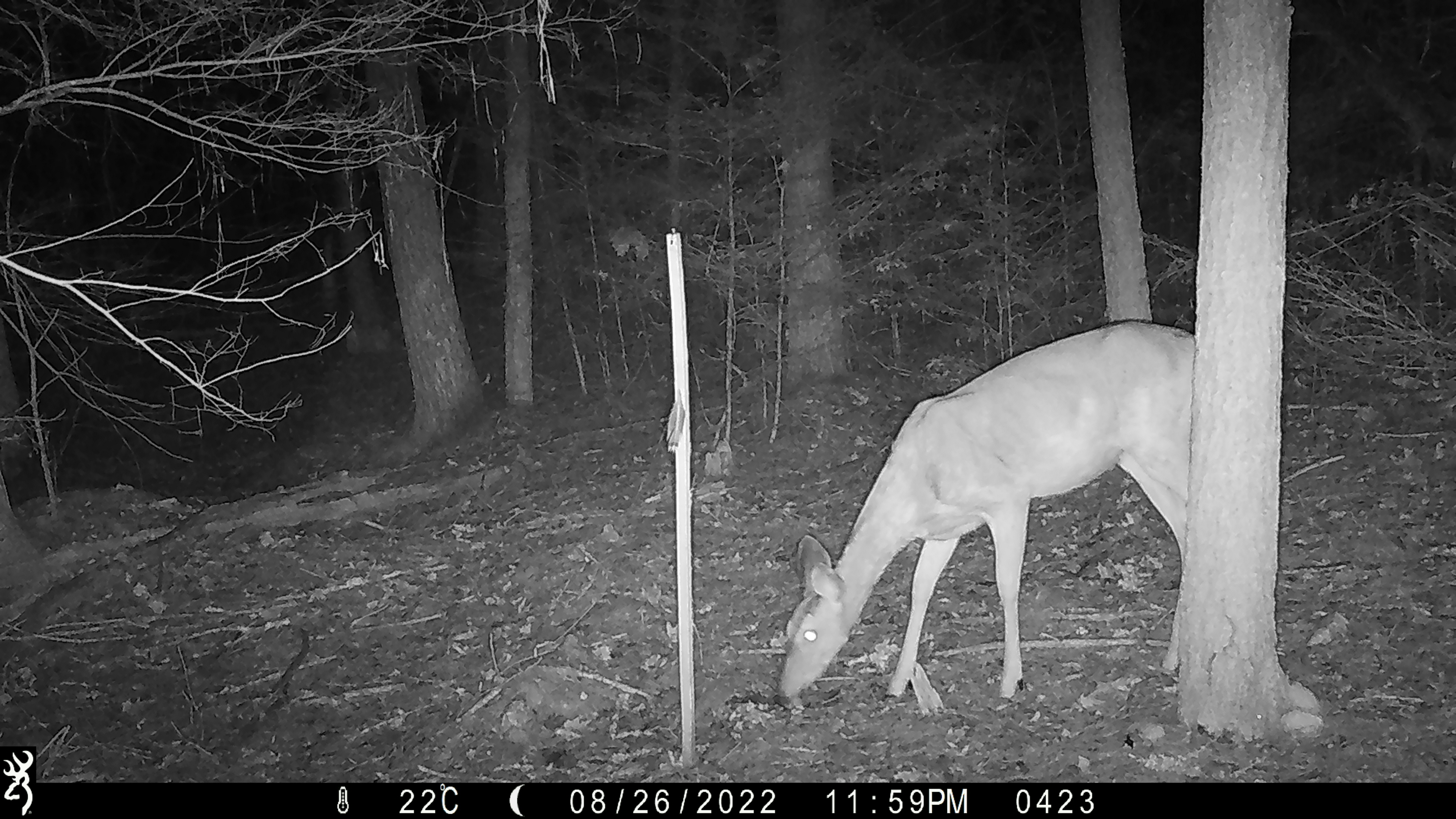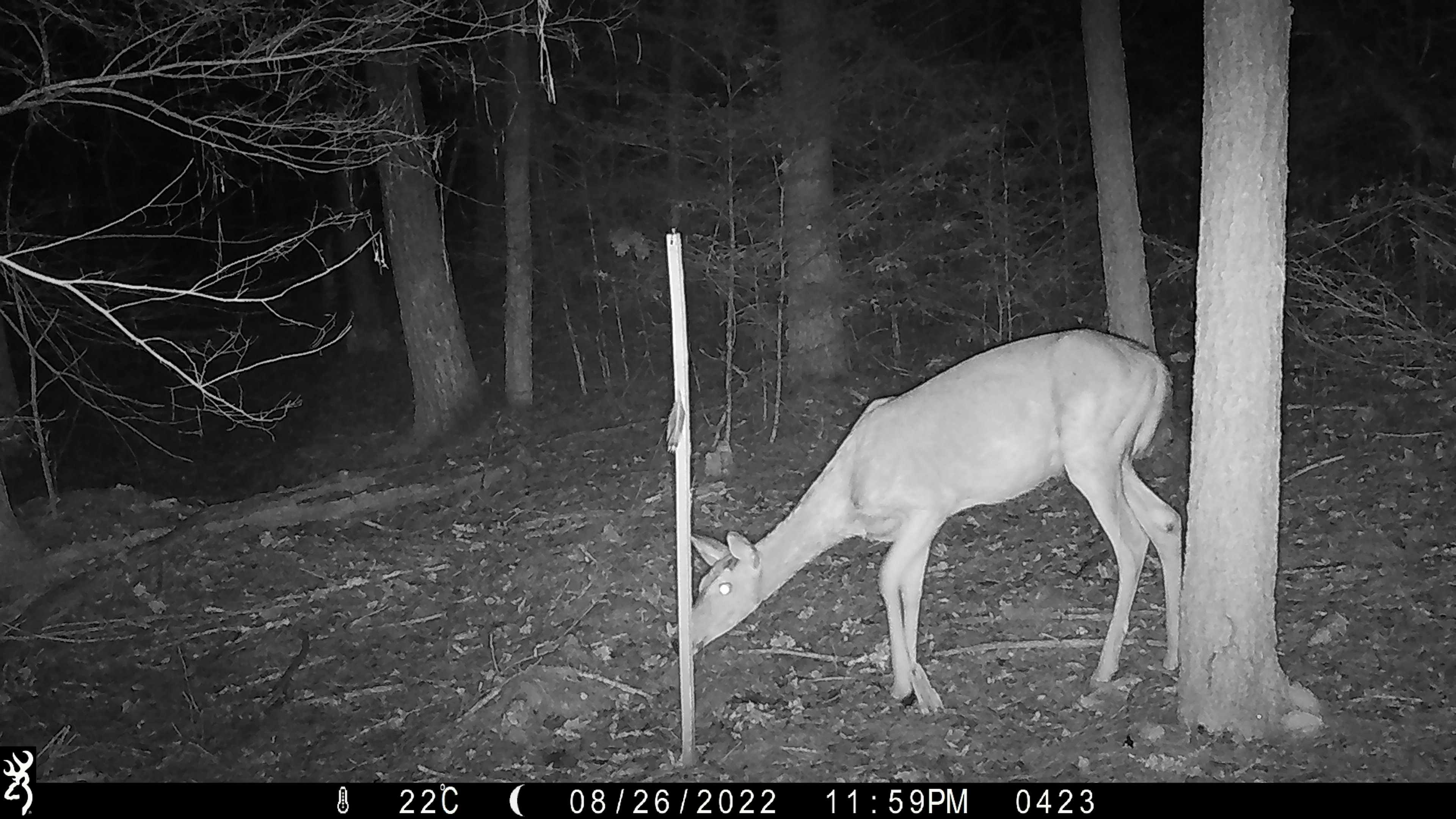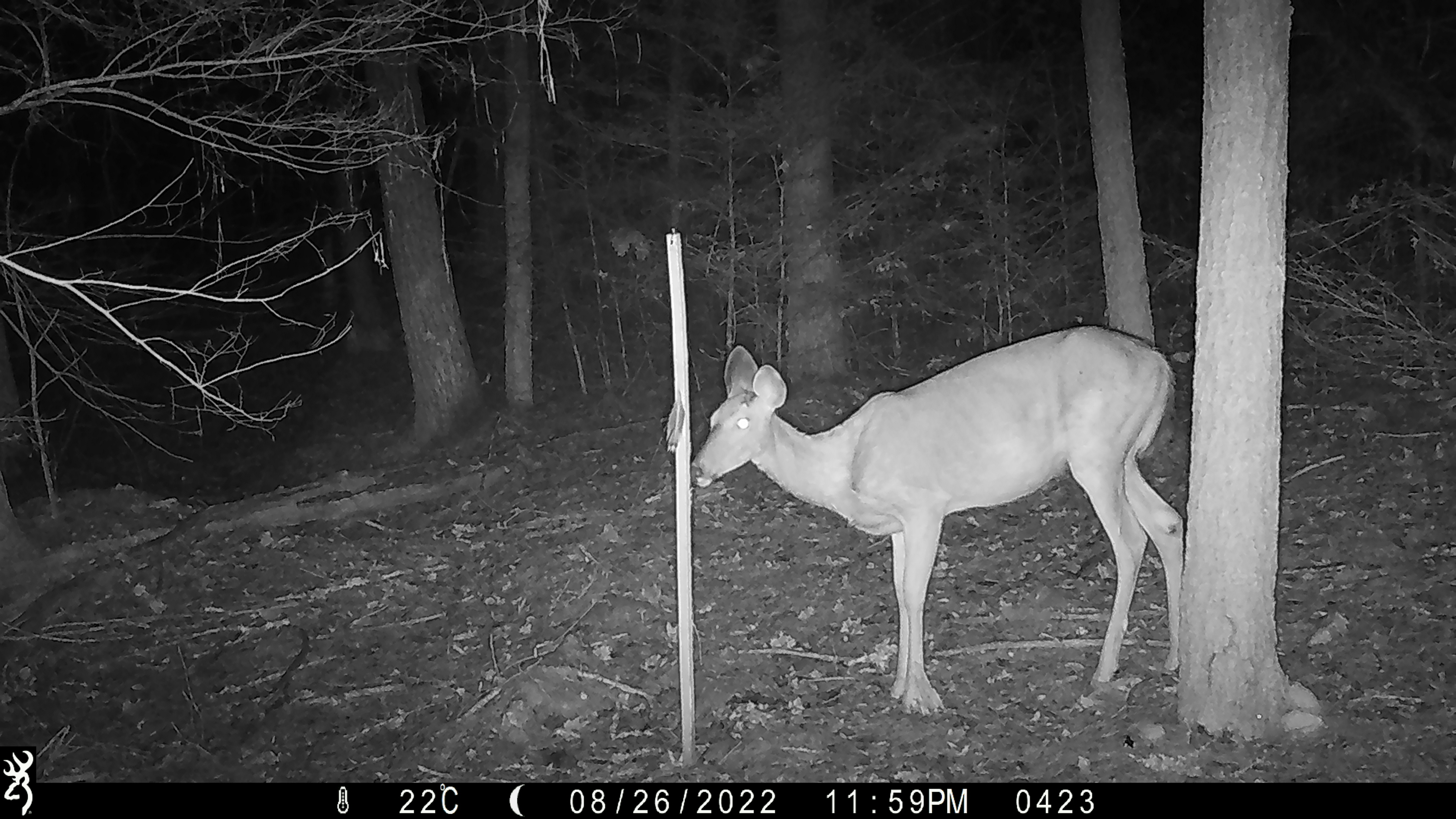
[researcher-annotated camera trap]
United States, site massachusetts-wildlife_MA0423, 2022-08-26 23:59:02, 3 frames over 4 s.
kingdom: Animalia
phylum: Chordata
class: Mammalia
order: Artiodactyla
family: Cervidae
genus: Odocoileus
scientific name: Odocoileus virginianus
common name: white-tailed deer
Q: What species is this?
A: White-tailed deer (Odocoileus virginianus).